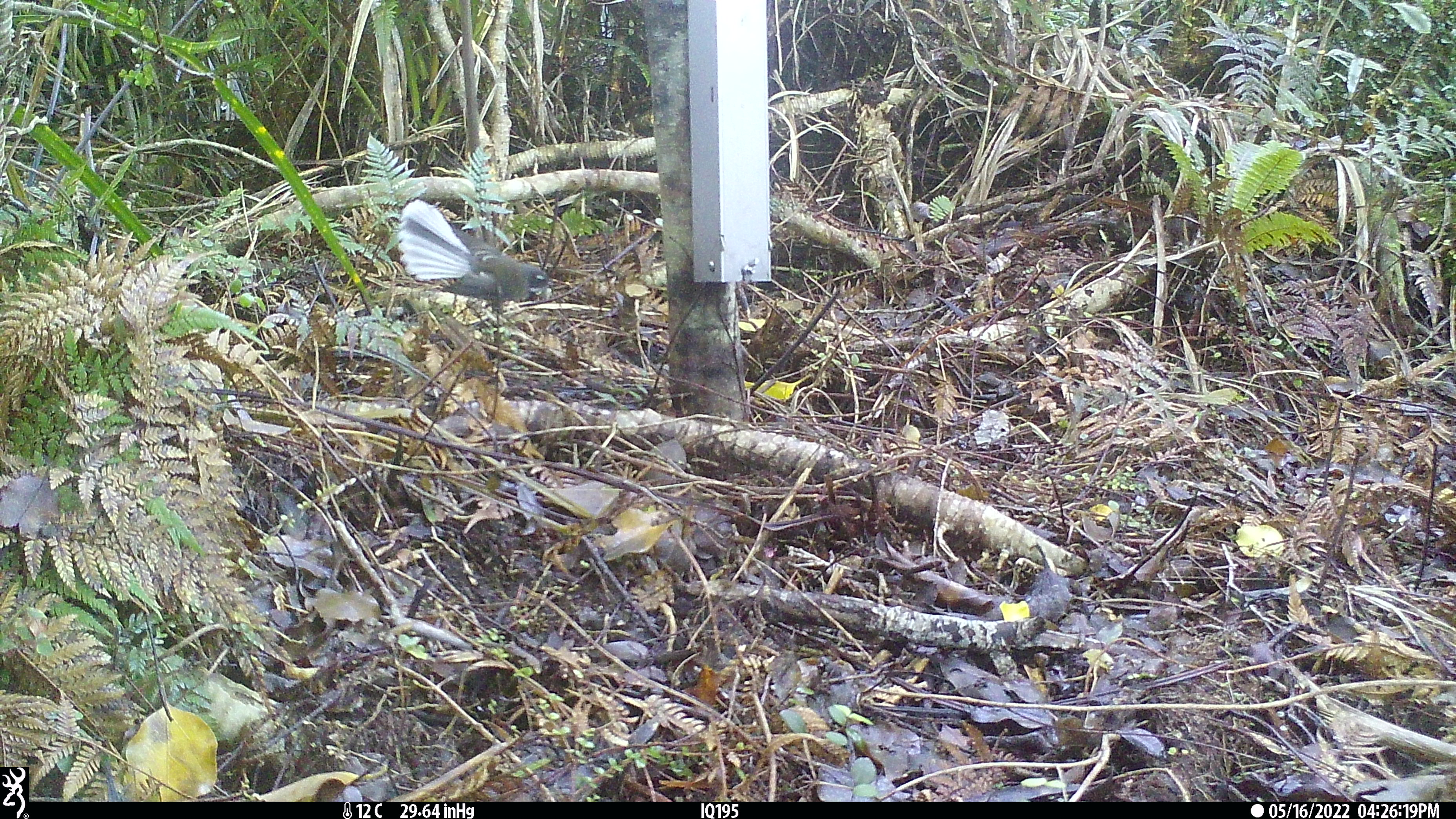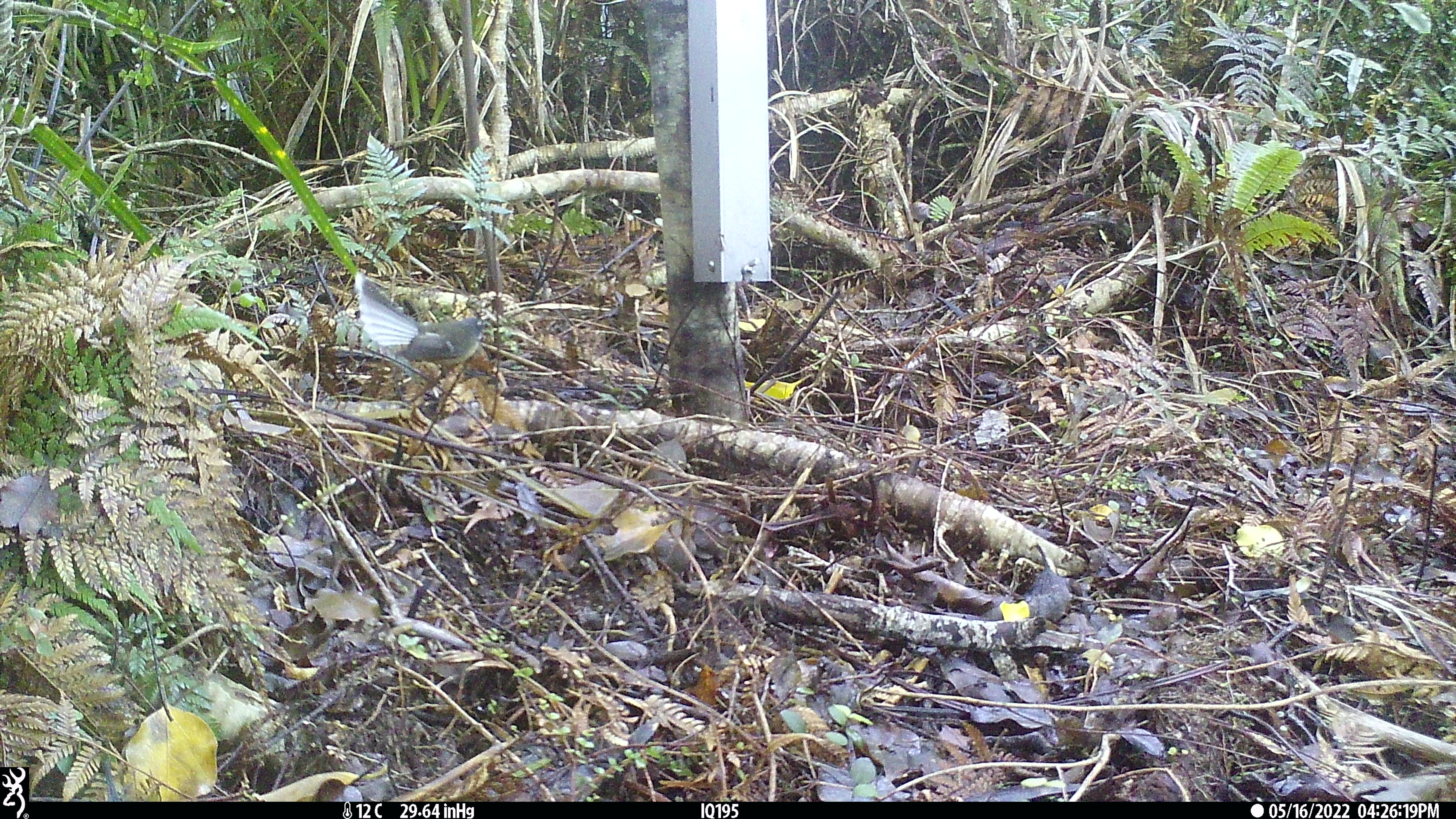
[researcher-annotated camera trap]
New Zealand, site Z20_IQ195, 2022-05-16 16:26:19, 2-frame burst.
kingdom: Animalia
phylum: Chordata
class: Aves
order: Passeriformes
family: Rhipiduridae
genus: Rhipidura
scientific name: Rhipidura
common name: fantails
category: fantail